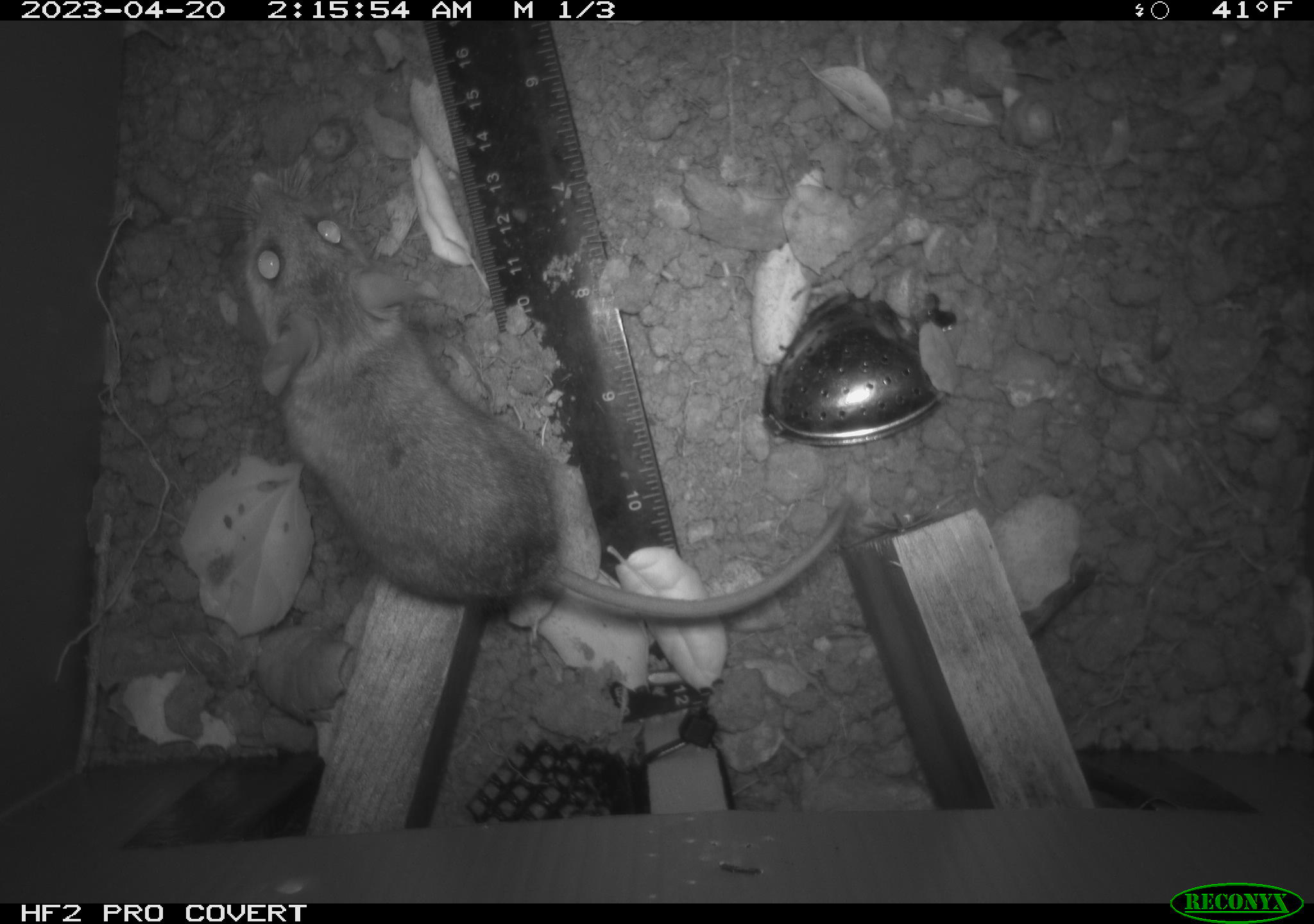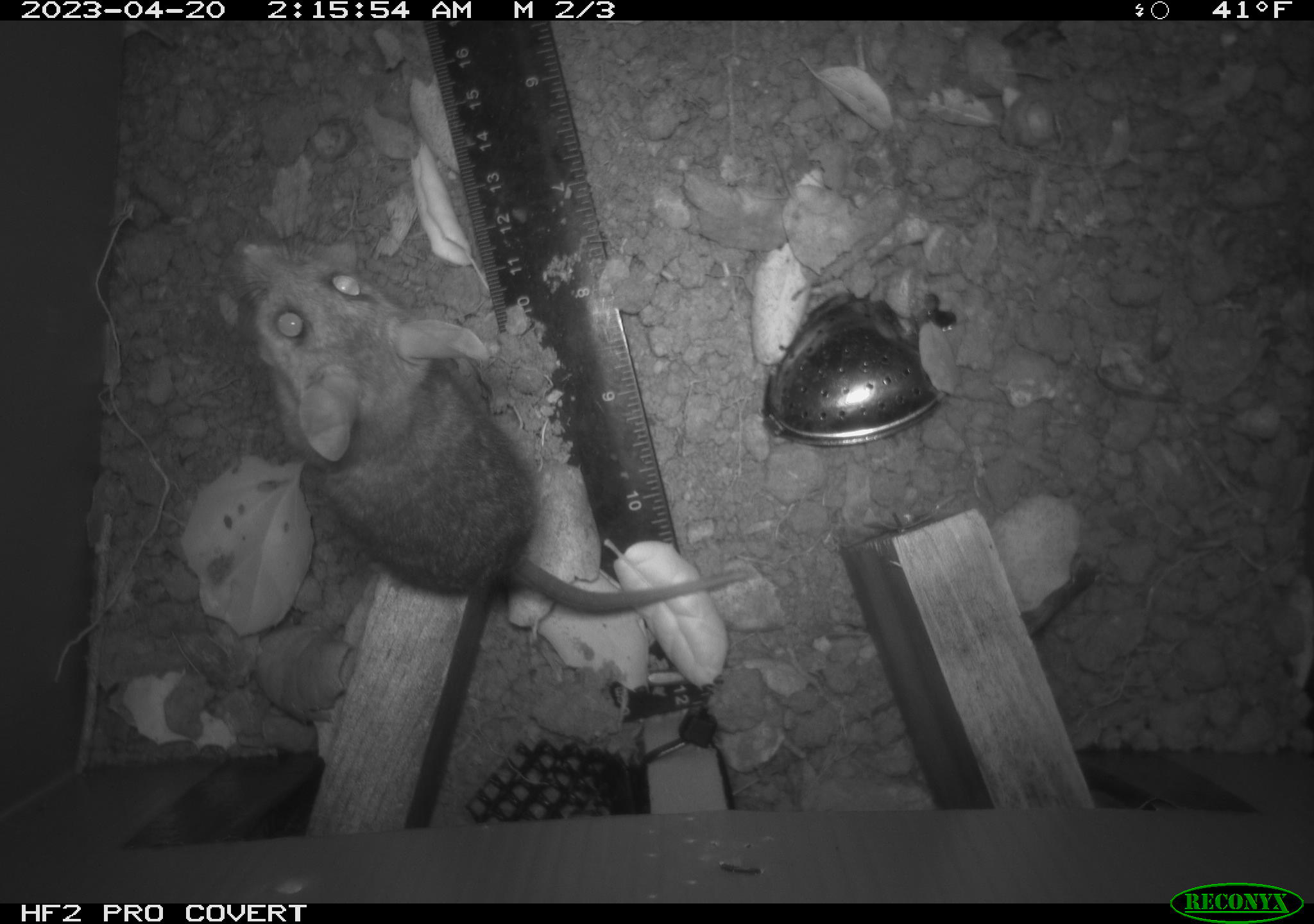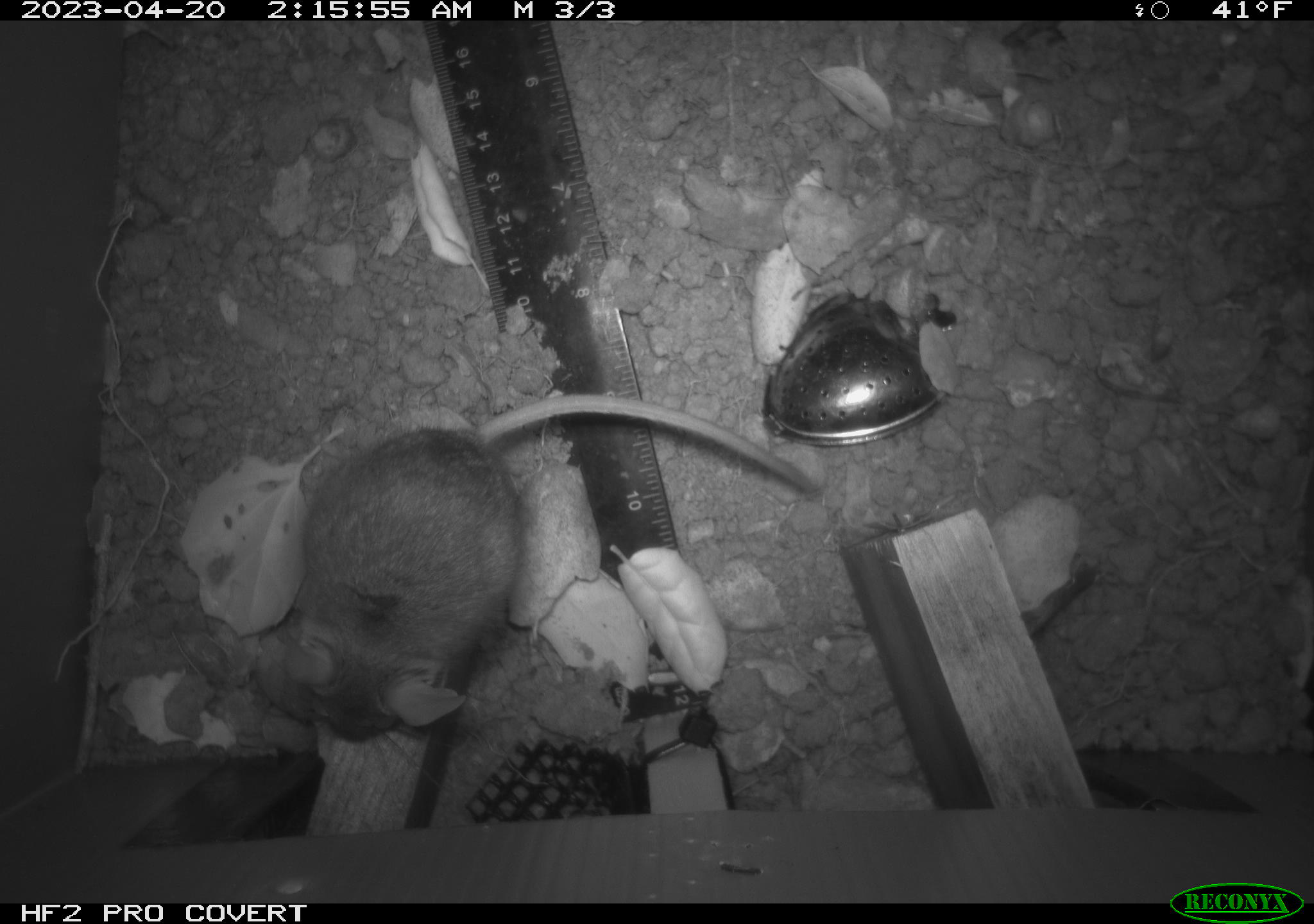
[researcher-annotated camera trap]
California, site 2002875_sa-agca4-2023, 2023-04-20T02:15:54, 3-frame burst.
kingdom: Animalia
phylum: Chordata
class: Mammalia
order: Rodentia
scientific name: Rodentia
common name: mouse species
Mouse species (Rodentia).